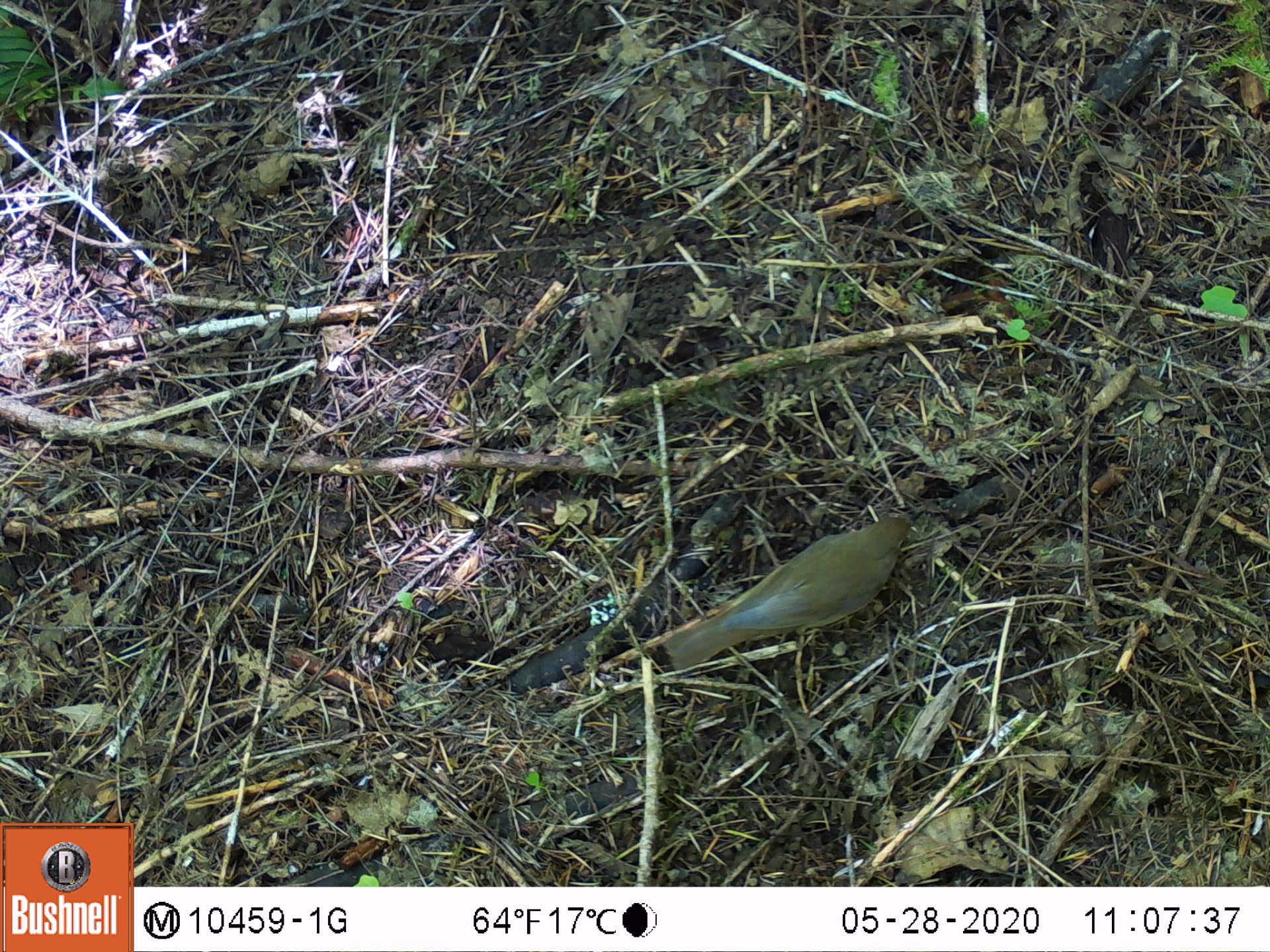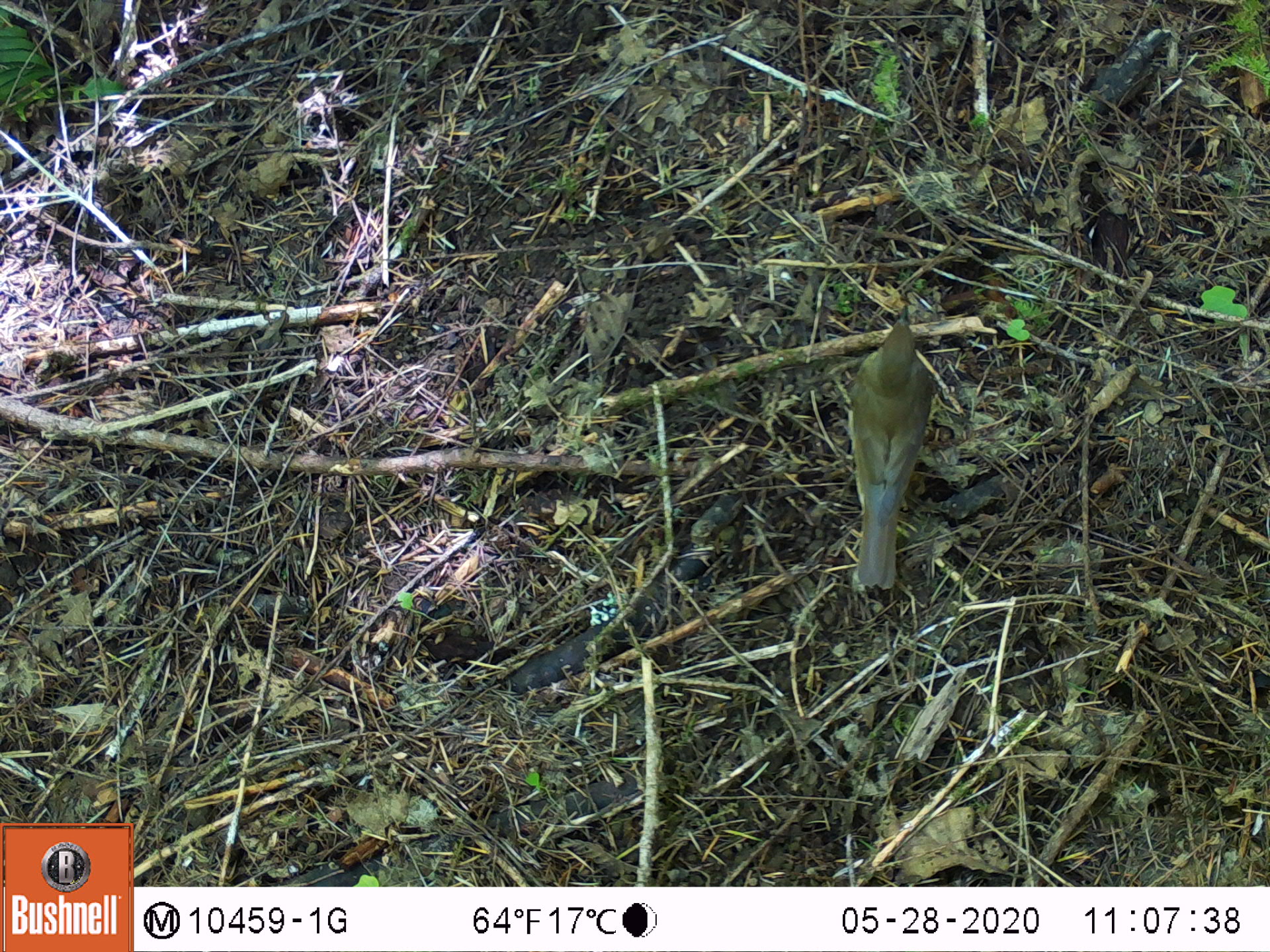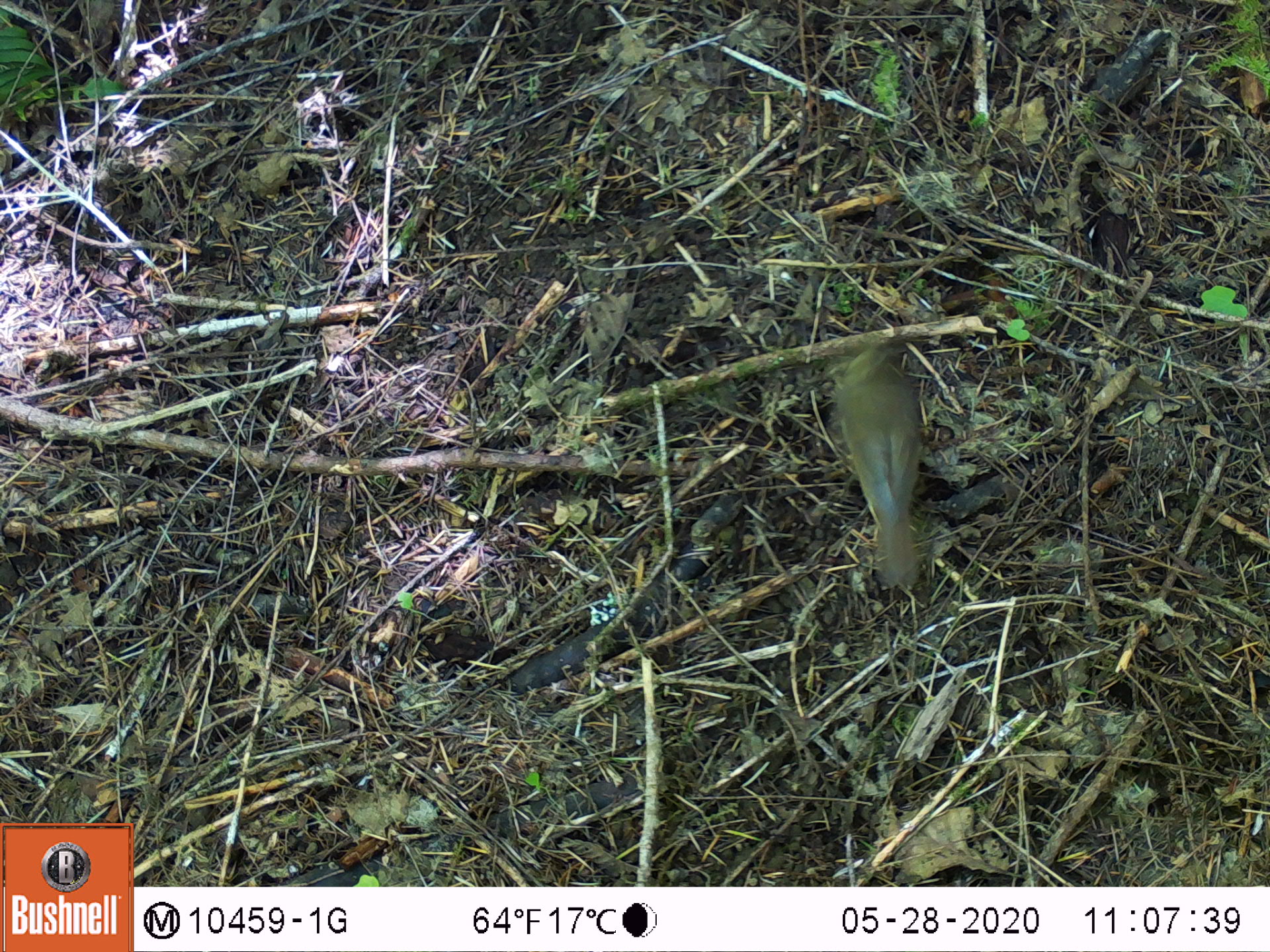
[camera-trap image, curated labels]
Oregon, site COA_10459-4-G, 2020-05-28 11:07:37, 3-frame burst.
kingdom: Animalia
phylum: Chordata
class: Aves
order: Passeriformes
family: Turdidae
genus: Catharus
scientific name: Catharus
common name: brown thrushes and nightingale-thrushes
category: catharus species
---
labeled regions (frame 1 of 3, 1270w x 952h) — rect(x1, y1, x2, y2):
catharus species: rect(656, 502, 920, 682)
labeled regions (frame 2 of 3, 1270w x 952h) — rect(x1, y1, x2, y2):
catharus species: rect(836, 306, 933, 590)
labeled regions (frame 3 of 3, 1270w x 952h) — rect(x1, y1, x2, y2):
catharus species: rect(826, 343, 924, 591)